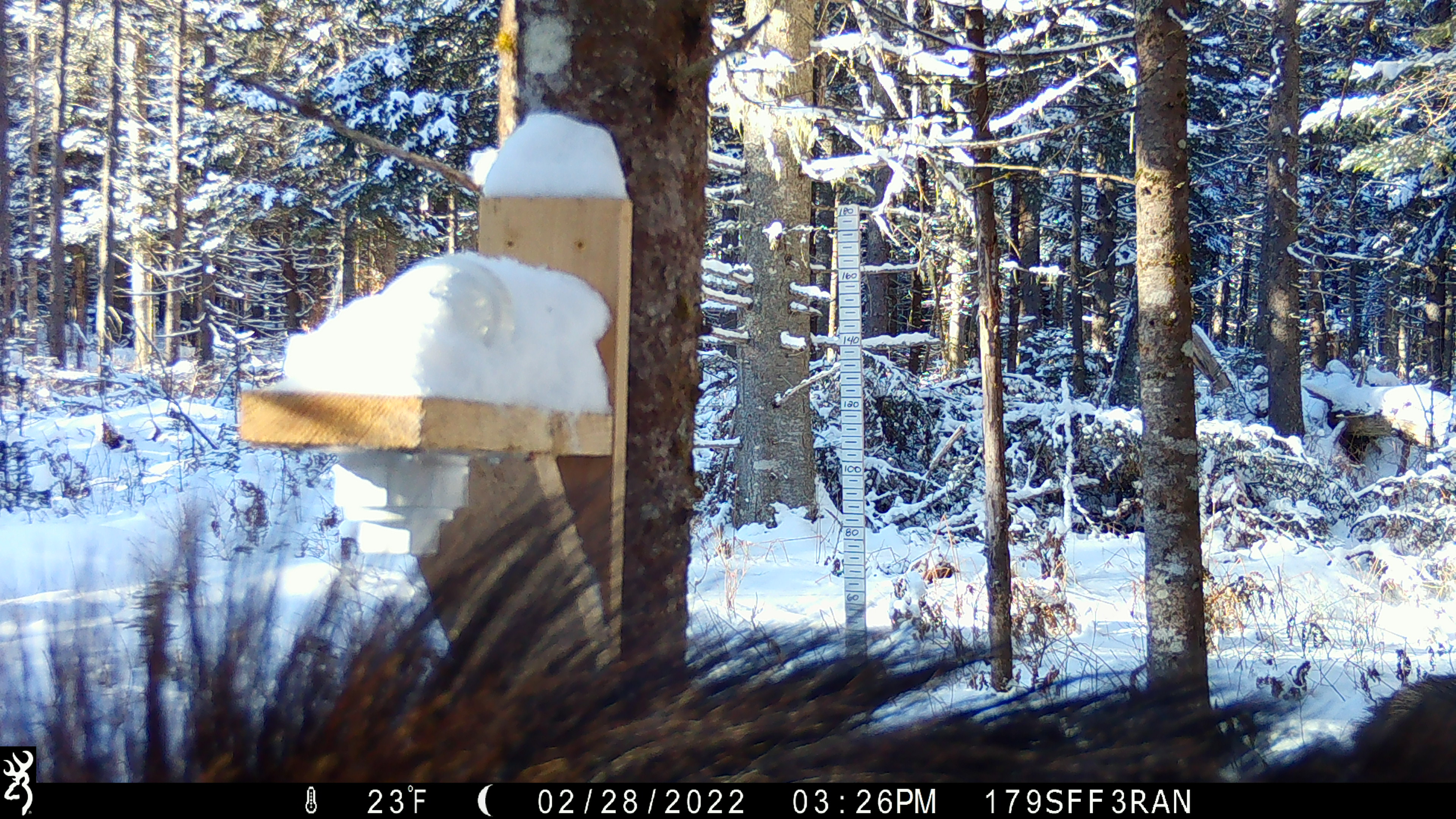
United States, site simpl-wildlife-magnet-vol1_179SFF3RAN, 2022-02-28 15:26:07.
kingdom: Animalia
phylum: Chordata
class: Mammalia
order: Artiodactyla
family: Cervidae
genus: Alces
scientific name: Alces alces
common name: moose